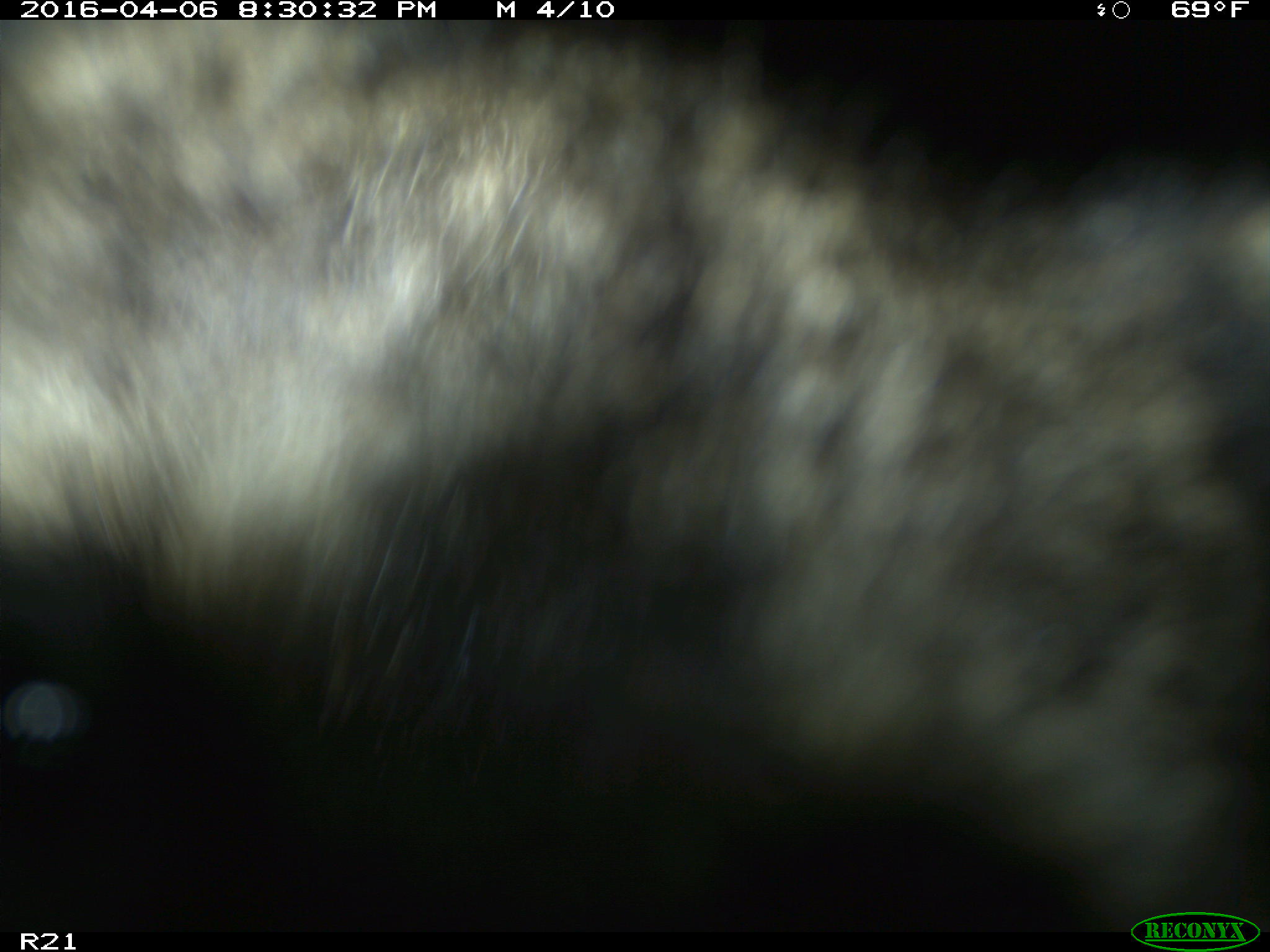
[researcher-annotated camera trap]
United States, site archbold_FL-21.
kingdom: Animalia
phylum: Chordata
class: Mammalia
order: Carnivora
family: Procyonidae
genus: Procyon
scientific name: Procyon lotor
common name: common raccoon